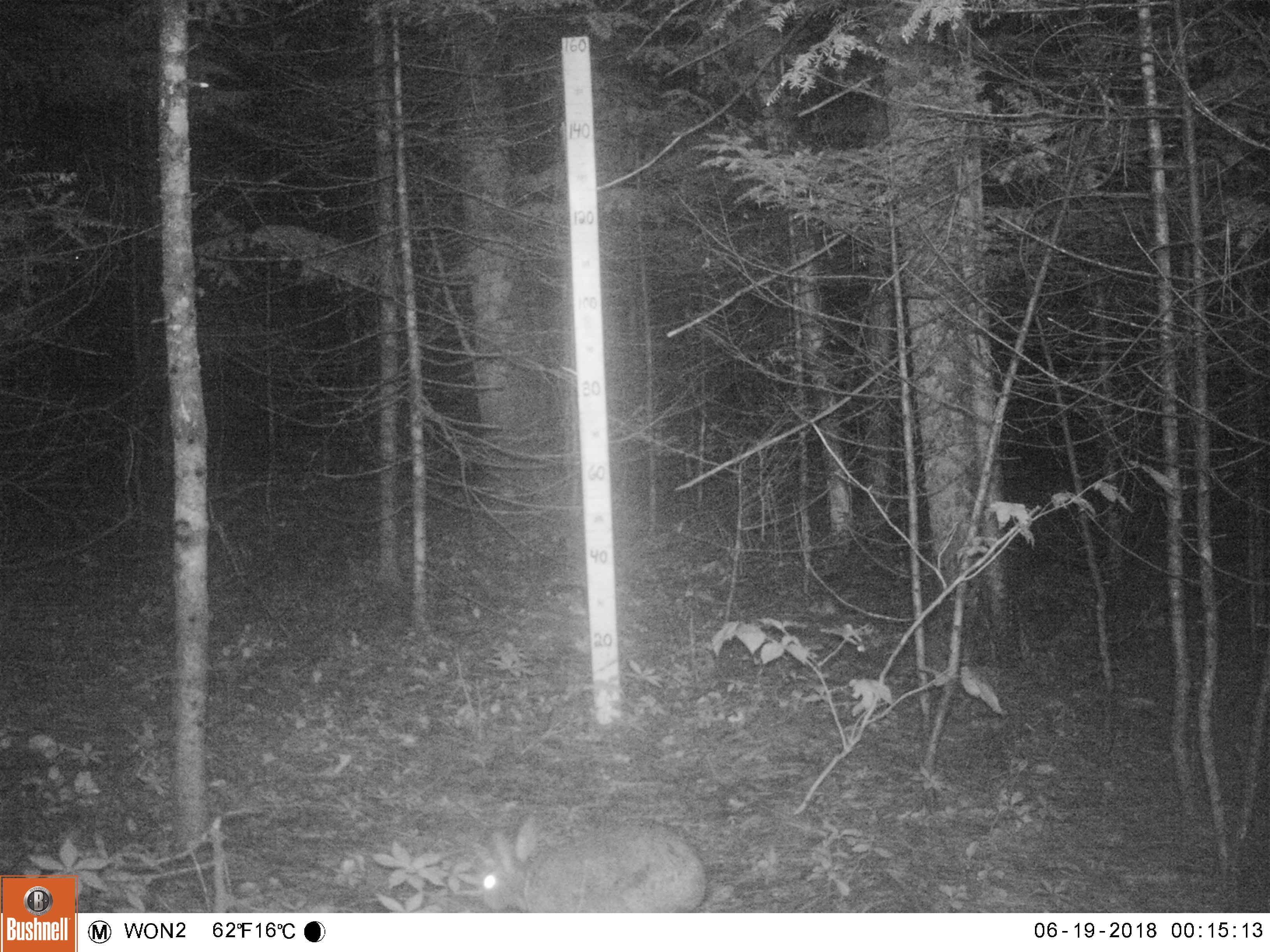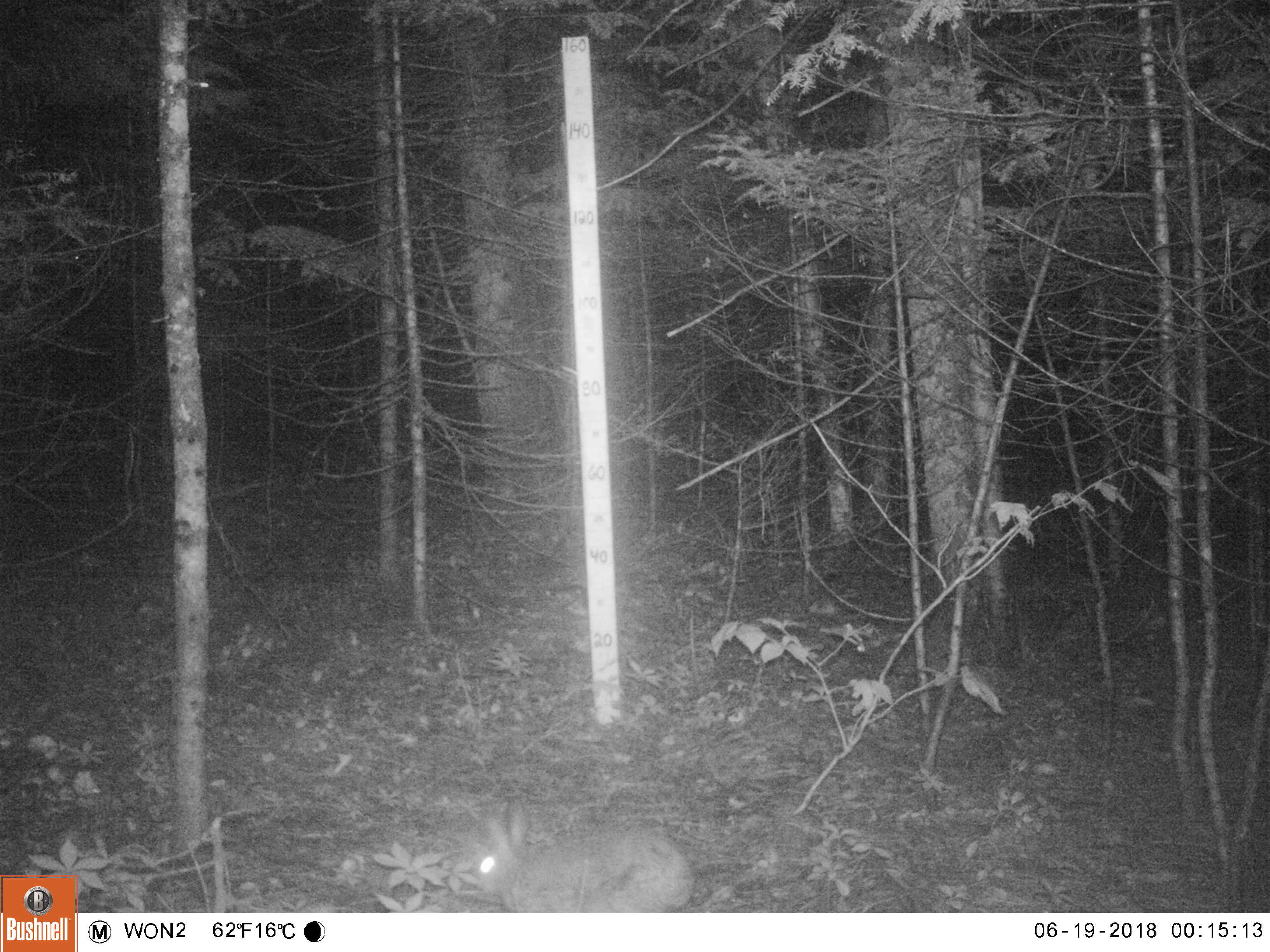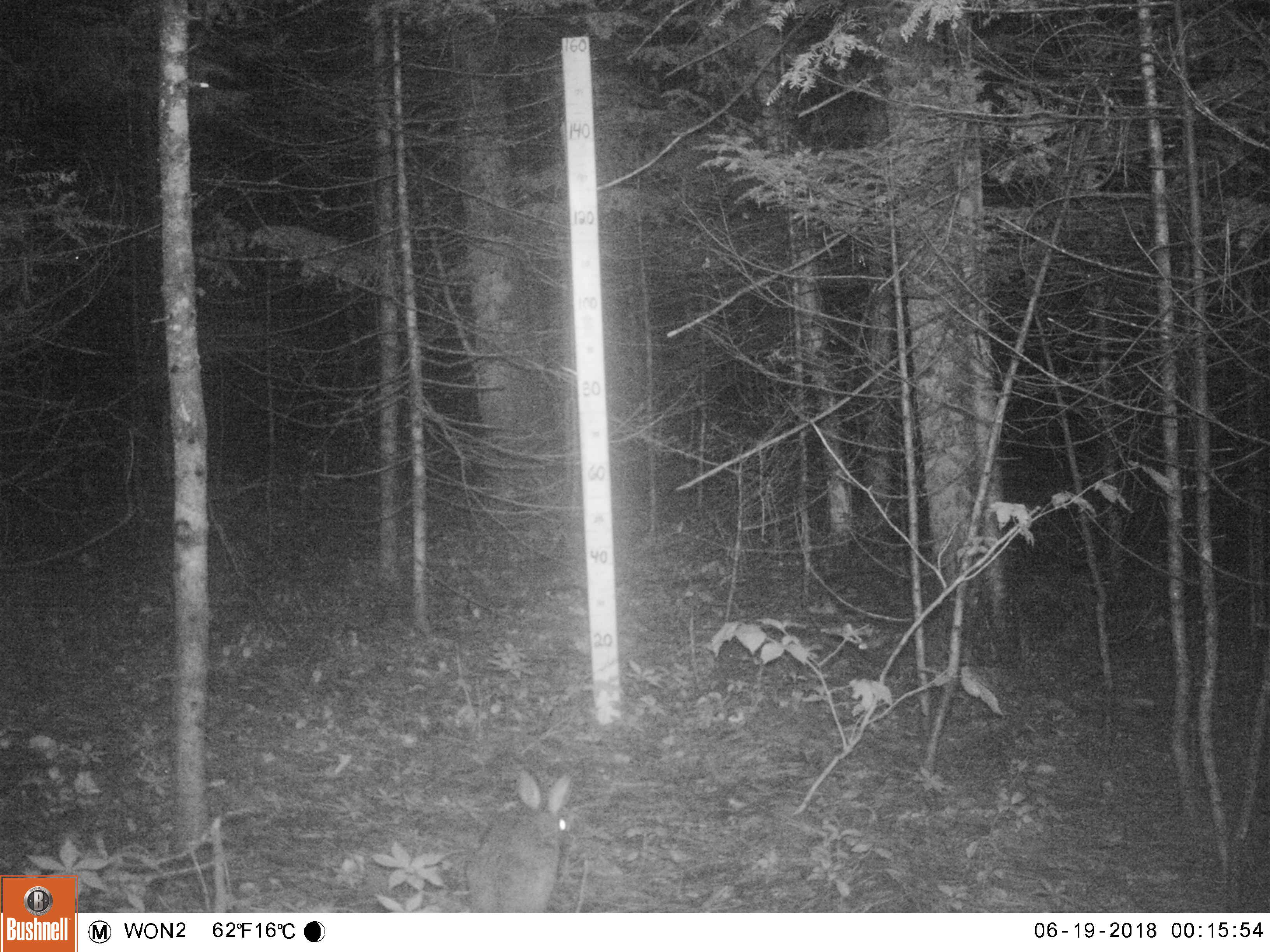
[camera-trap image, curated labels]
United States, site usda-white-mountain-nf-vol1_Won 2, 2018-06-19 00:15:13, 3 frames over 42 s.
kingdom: Animalia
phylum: Chordata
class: Mammalia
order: Lagomorpha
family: Leporidae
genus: Lepus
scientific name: Lepus americanus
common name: snowshoe hare